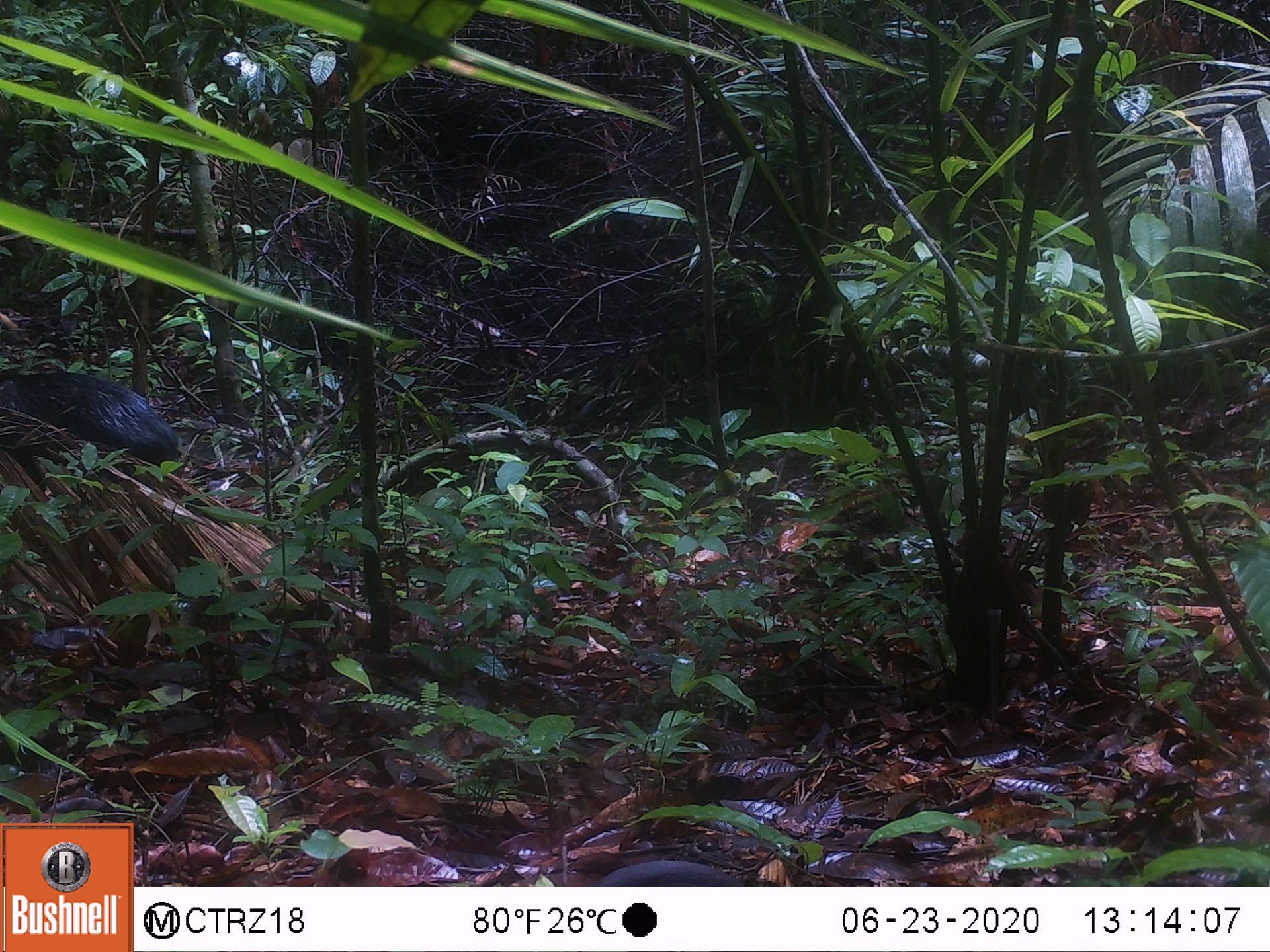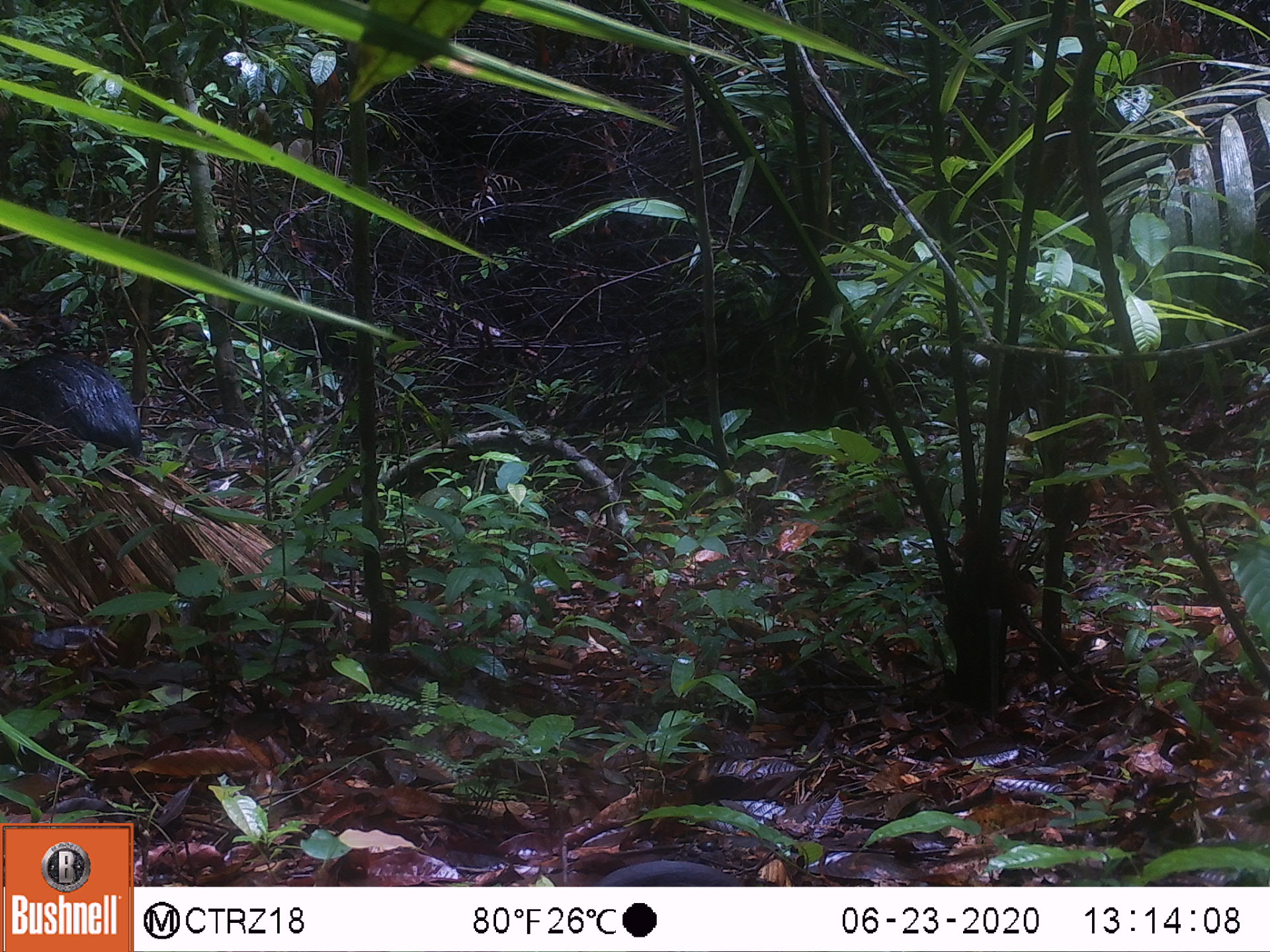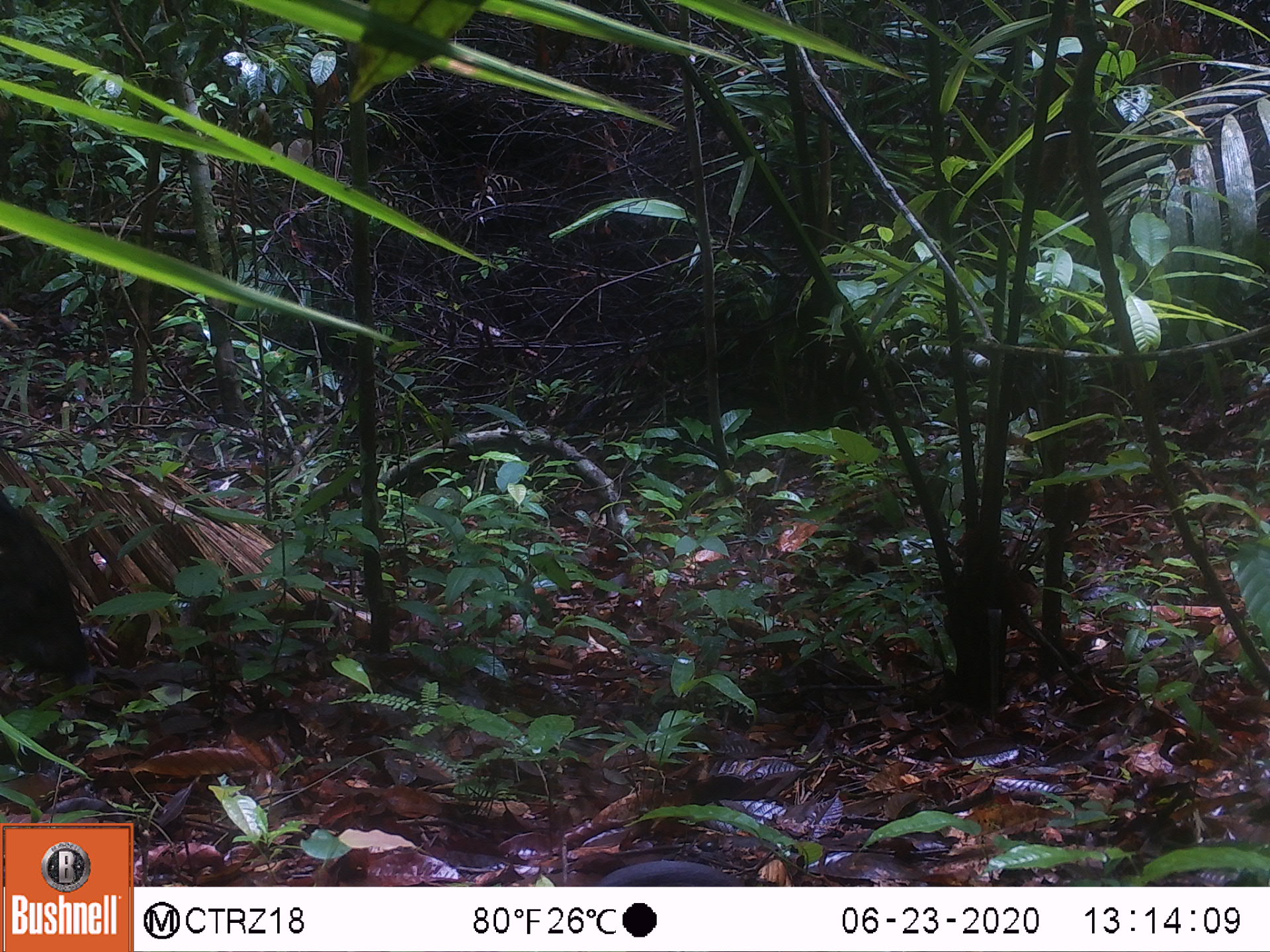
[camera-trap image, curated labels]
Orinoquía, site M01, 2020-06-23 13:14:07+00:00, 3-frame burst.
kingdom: Animalia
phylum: Chordata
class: Mammalia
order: Artiodactyla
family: Tayassuidae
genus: Pecari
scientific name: Pecari tajacu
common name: collared peccary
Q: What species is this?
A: Collared peccary (Pecari tajacu).